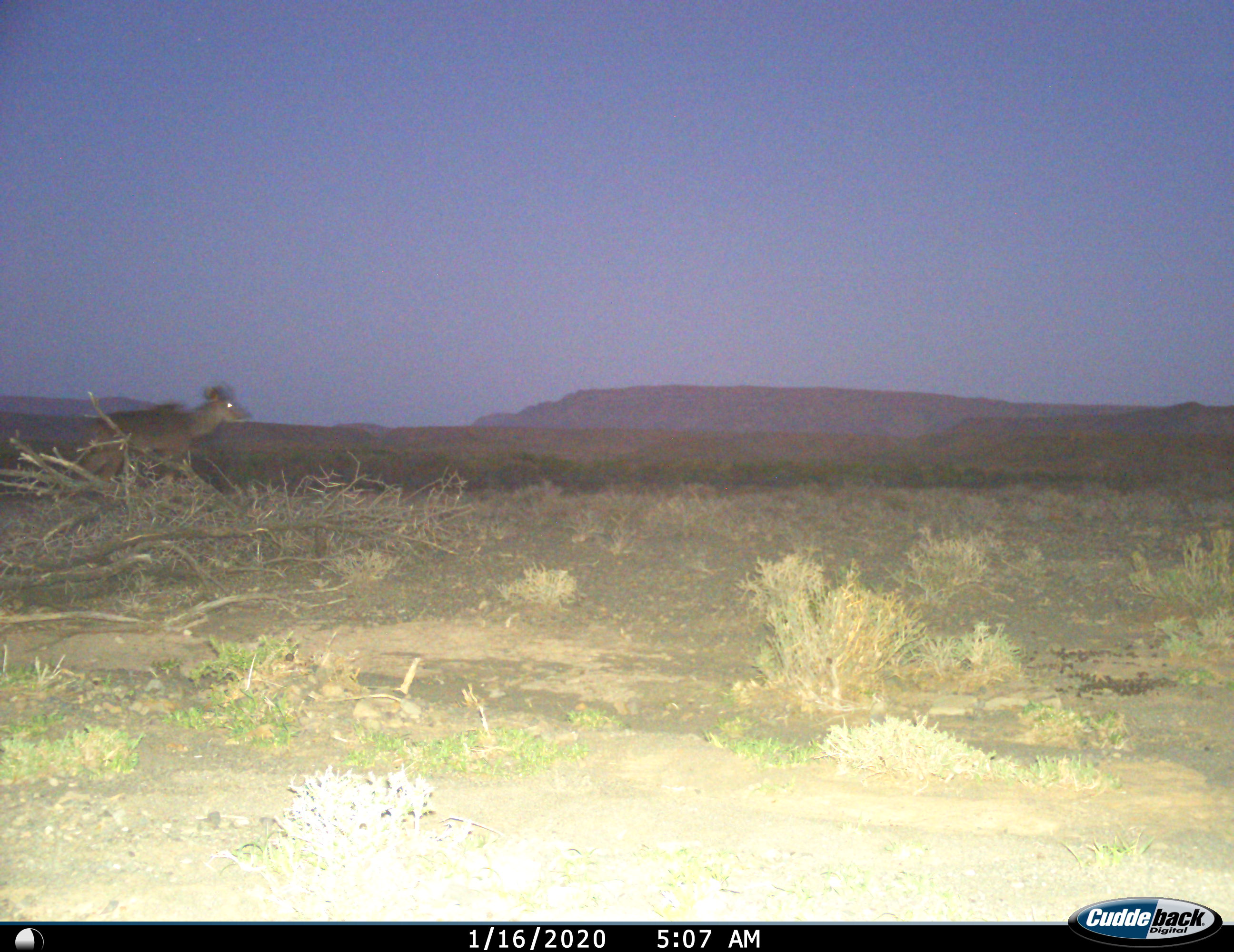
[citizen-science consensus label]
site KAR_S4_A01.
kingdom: Animalia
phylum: Chordata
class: Mammalia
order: Artiodactyla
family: Bovidae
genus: Tragelaphus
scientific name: Tragelaphus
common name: kudu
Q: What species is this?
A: Kudu (Tragelaphus).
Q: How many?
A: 1.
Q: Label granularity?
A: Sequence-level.